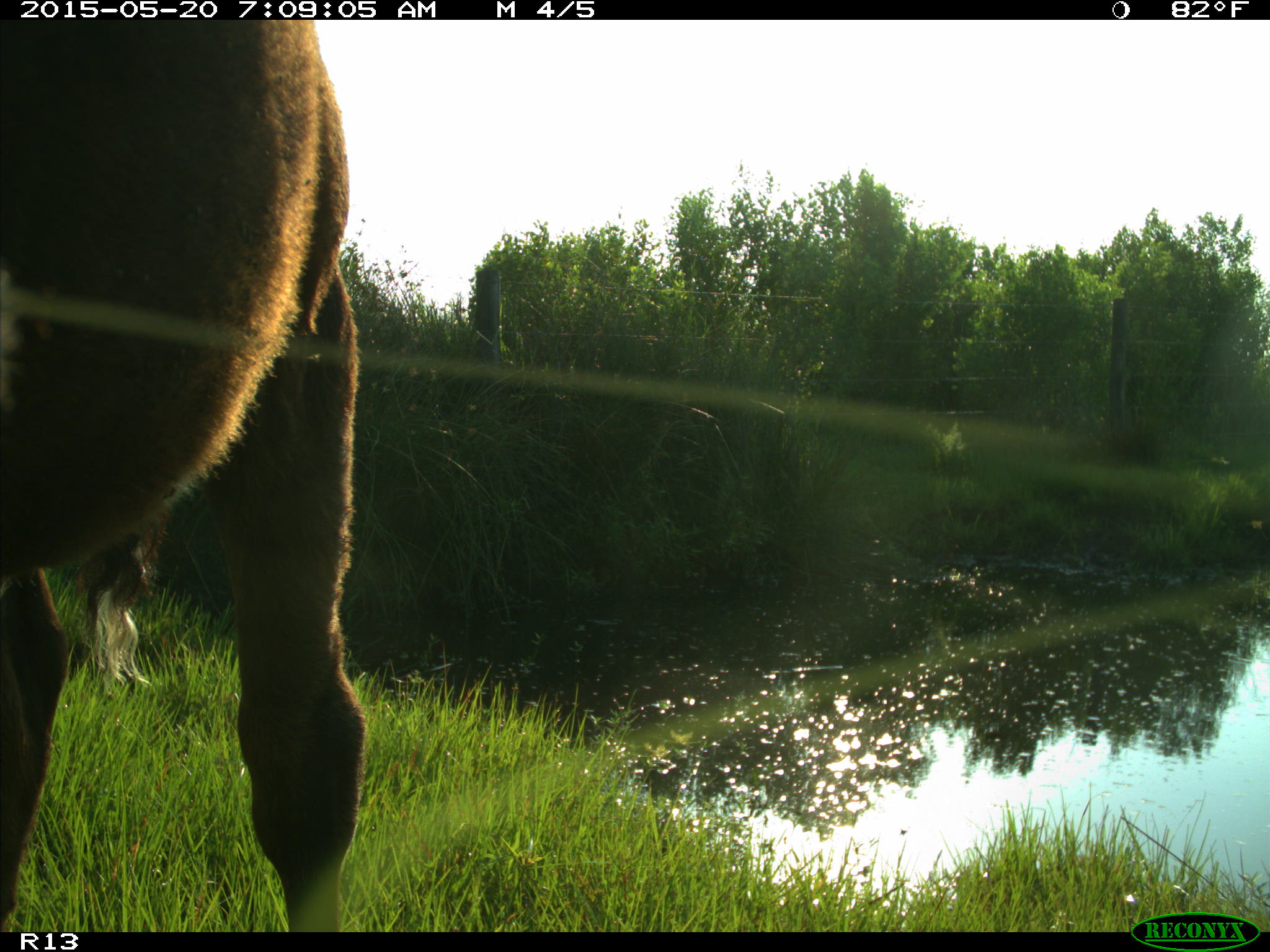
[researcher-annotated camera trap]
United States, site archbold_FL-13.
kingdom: Animalia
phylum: Chordata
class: Mammalia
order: Artiodactyla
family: Bovidae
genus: Bos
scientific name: Bos taurus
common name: domestic cow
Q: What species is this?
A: Bos taurus (domestic cow).